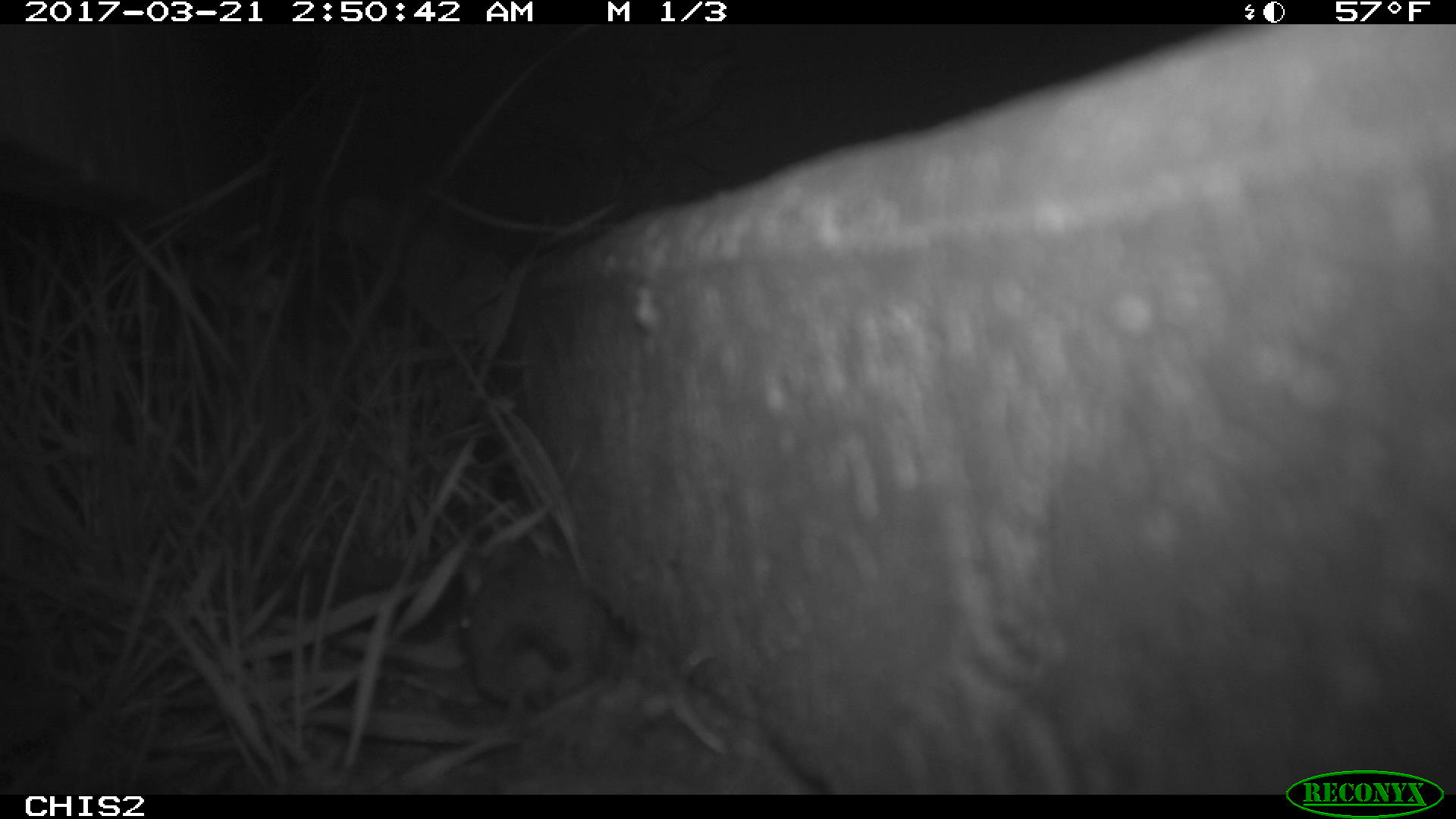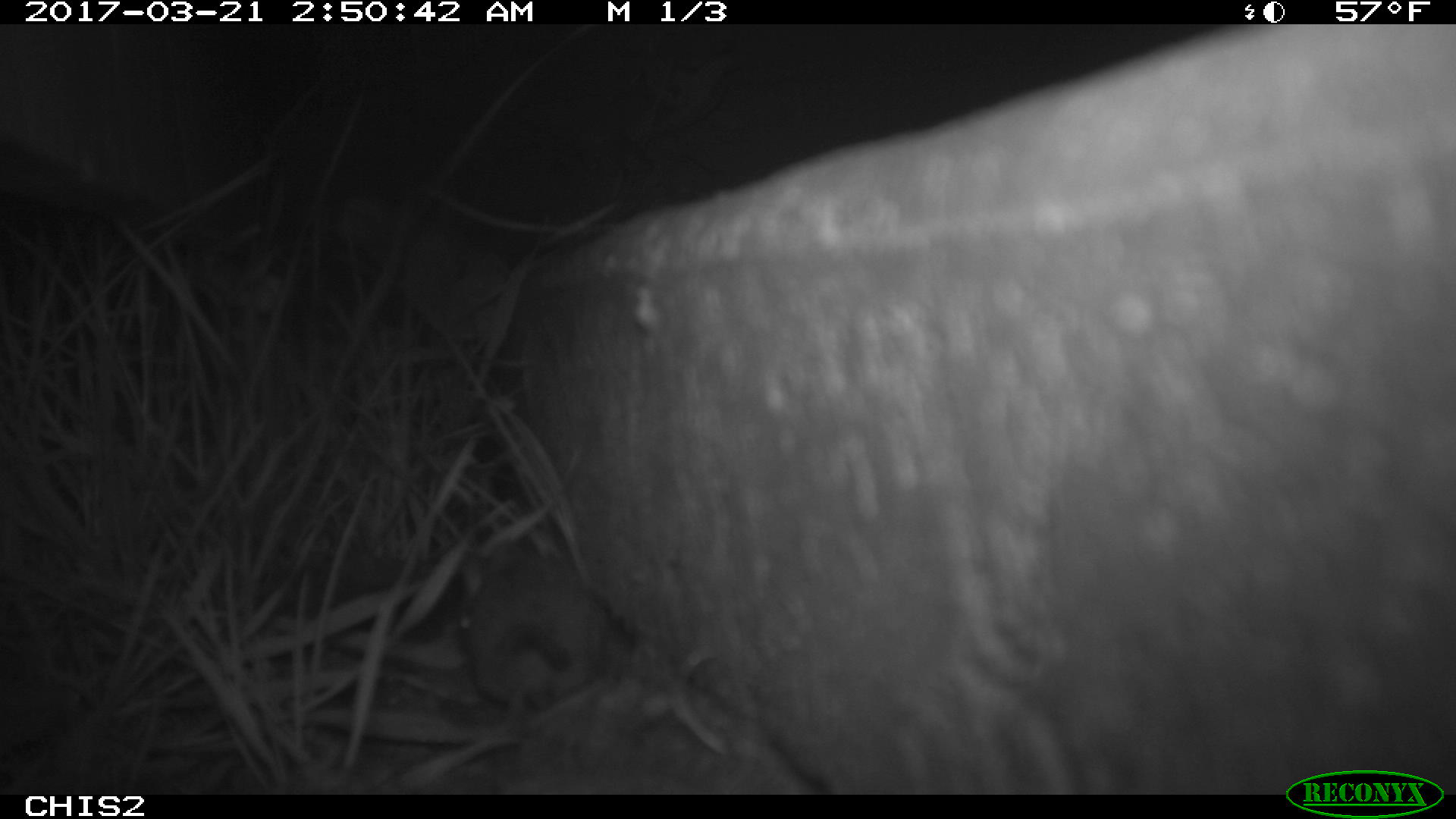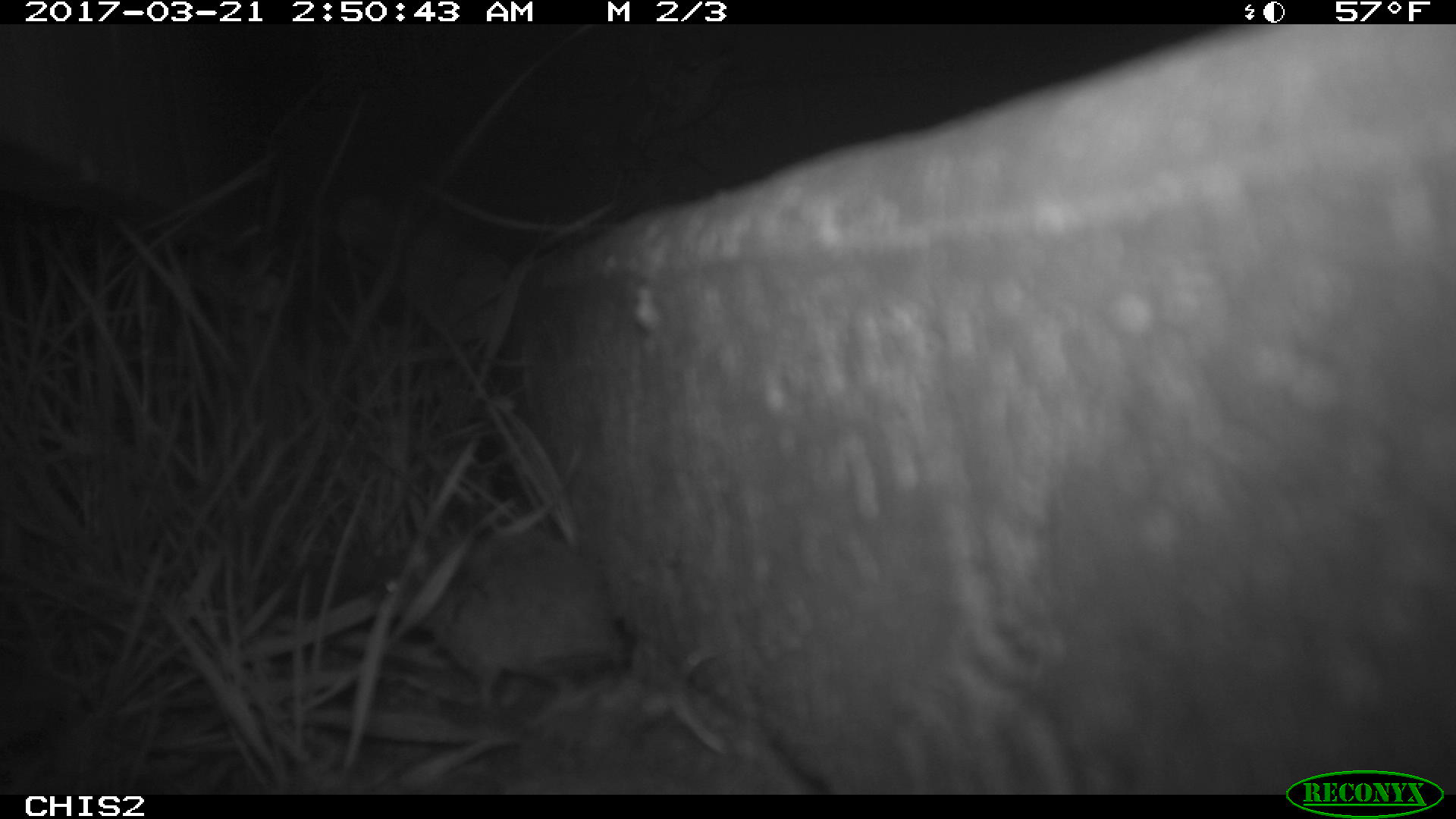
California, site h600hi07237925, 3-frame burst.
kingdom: Animalia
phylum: Chordata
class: Mammalia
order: Rodentia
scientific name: Rodentia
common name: rodent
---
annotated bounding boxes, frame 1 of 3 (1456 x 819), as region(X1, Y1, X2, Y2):
rodent: region(379, 551, 611, 792)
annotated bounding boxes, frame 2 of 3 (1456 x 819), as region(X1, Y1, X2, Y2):
rodent: region(457, 544, 610, 710)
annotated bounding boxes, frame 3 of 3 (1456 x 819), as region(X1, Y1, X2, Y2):
rodent: region(366, 529, 628, 708)